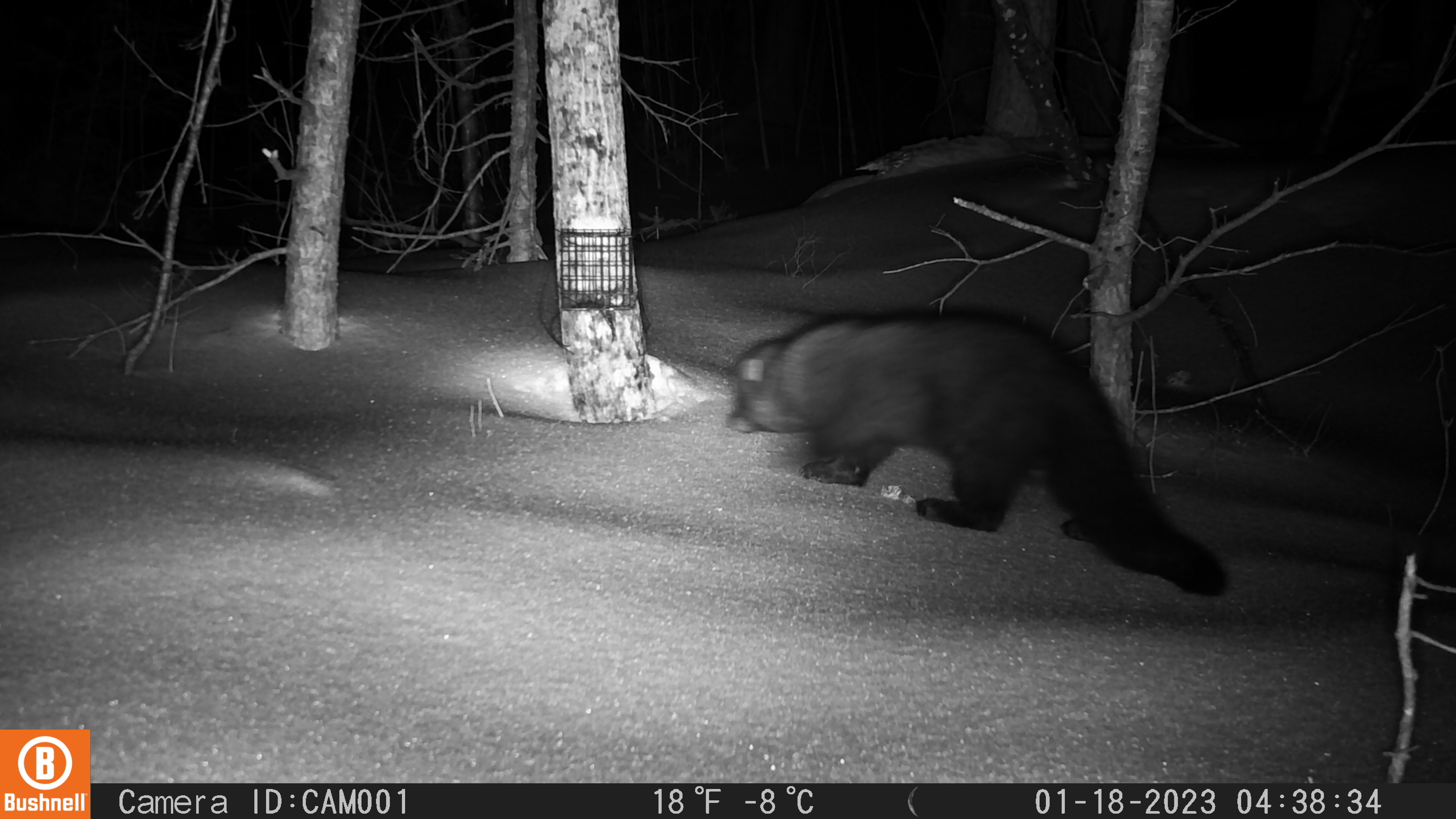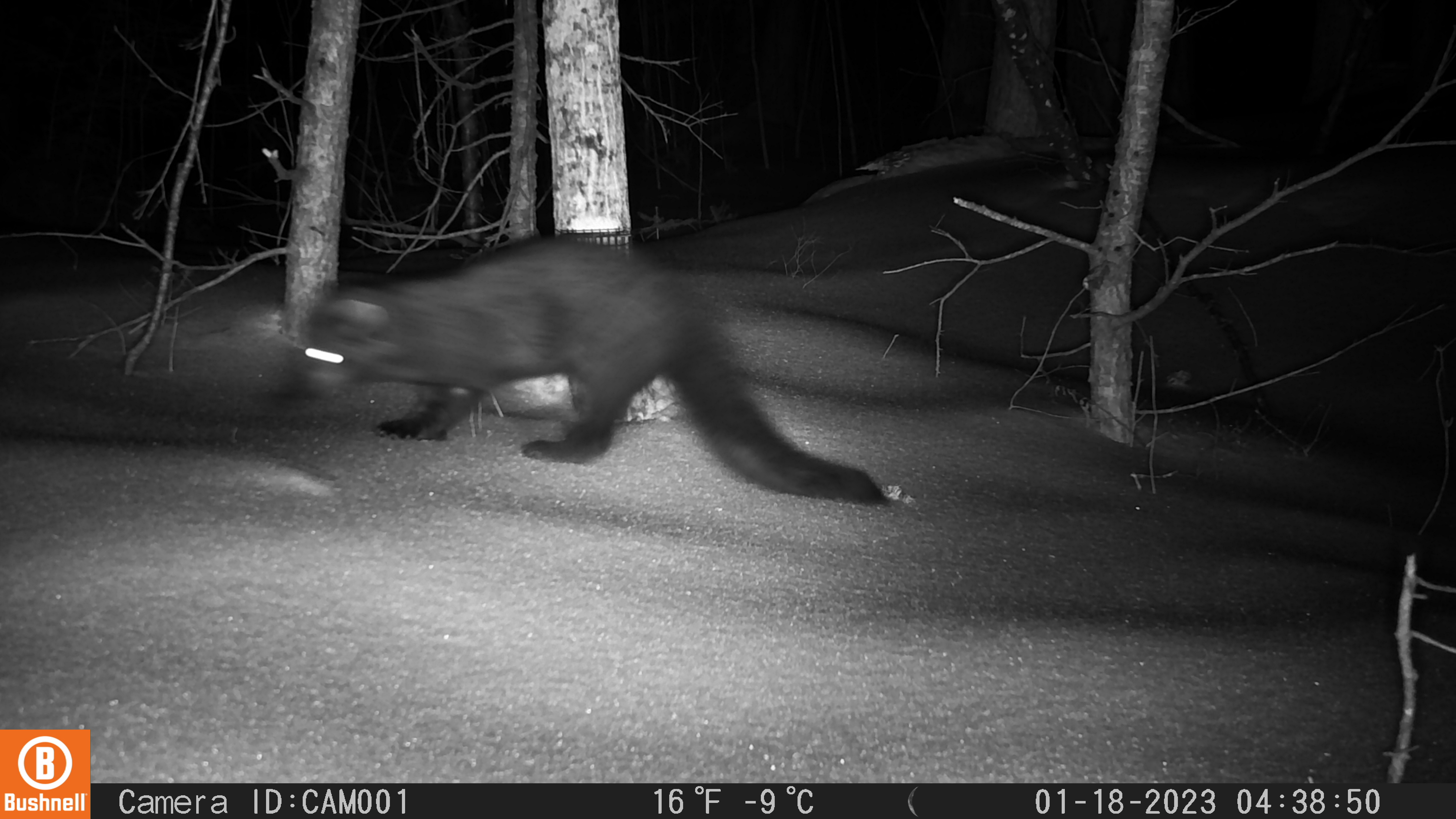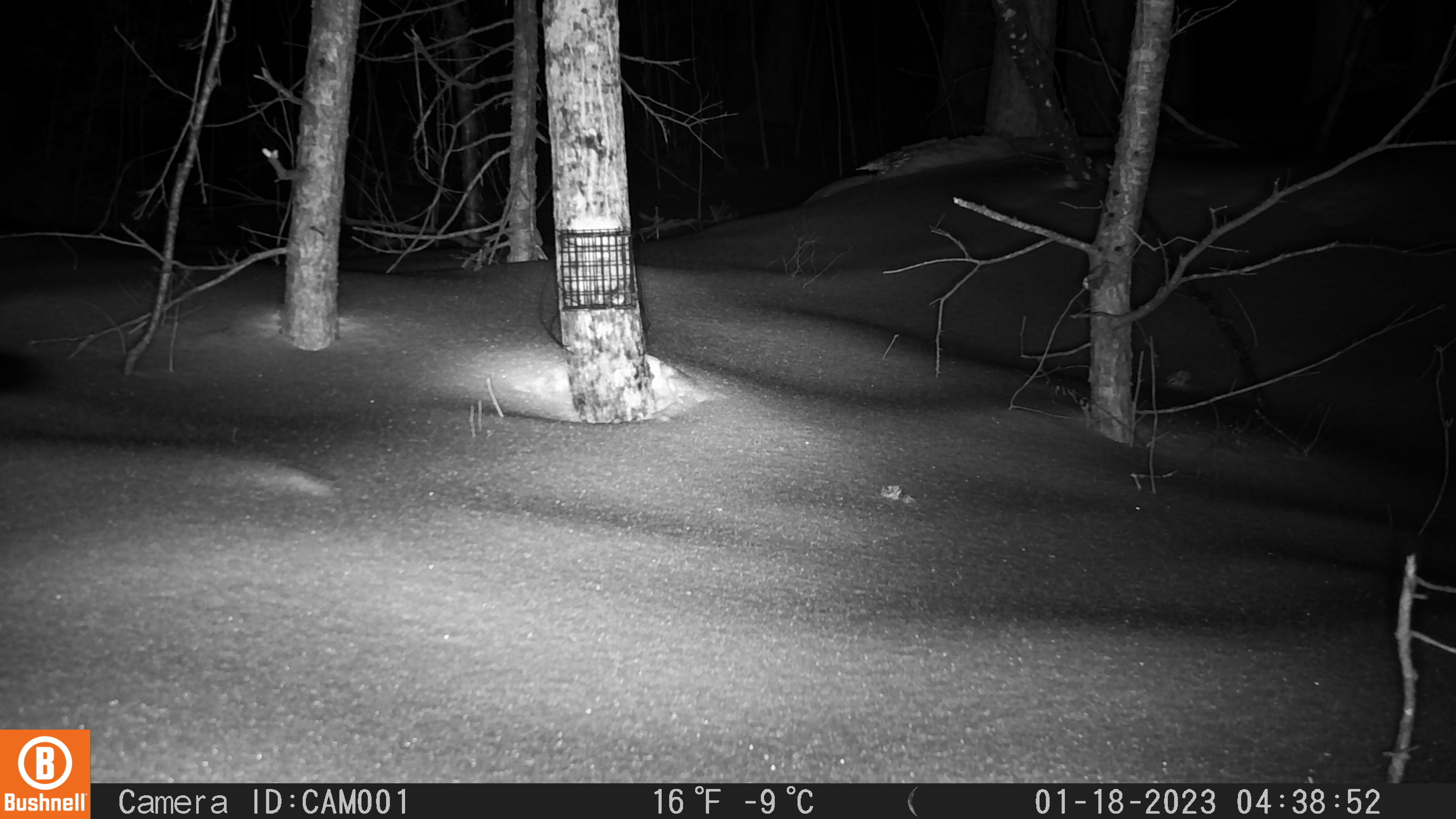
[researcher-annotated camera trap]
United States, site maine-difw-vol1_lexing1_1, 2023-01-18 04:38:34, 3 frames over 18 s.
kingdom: Animalia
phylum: Chordata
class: Mammalia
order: Carnivora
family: Mustelidae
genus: Pekania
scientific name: Pekania pennanti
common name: fisher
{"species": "fisher (Pekania pennanti)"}